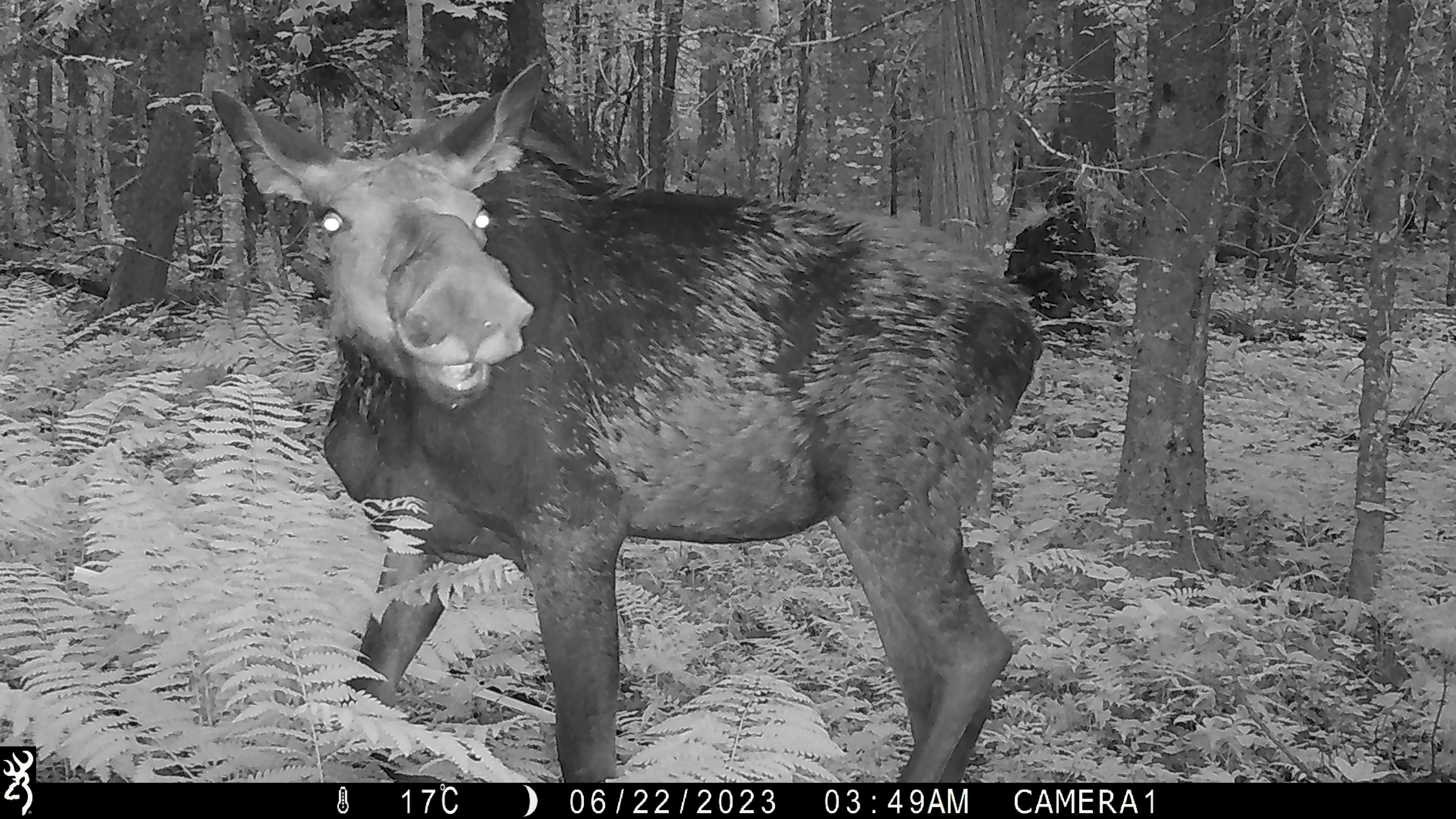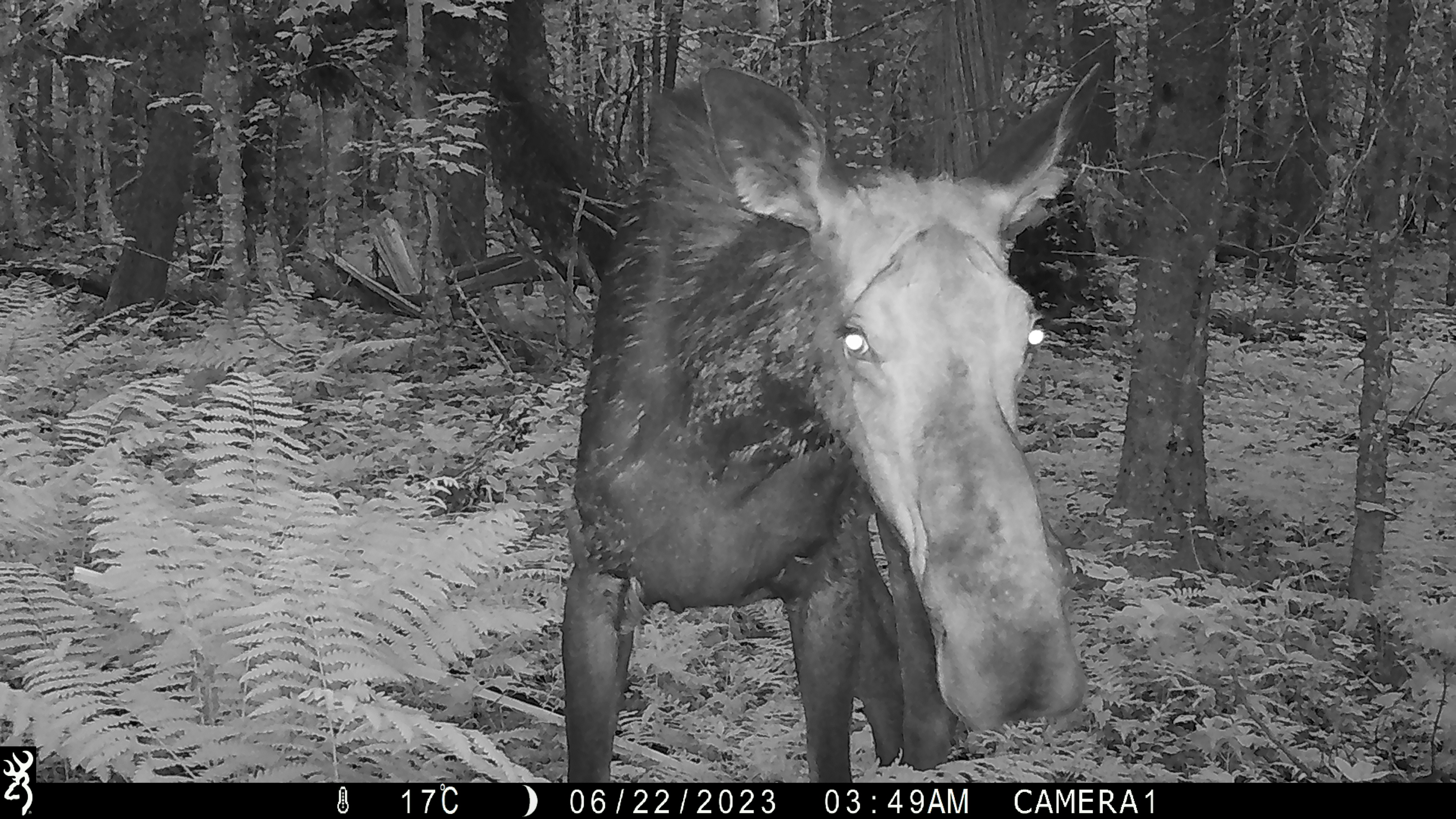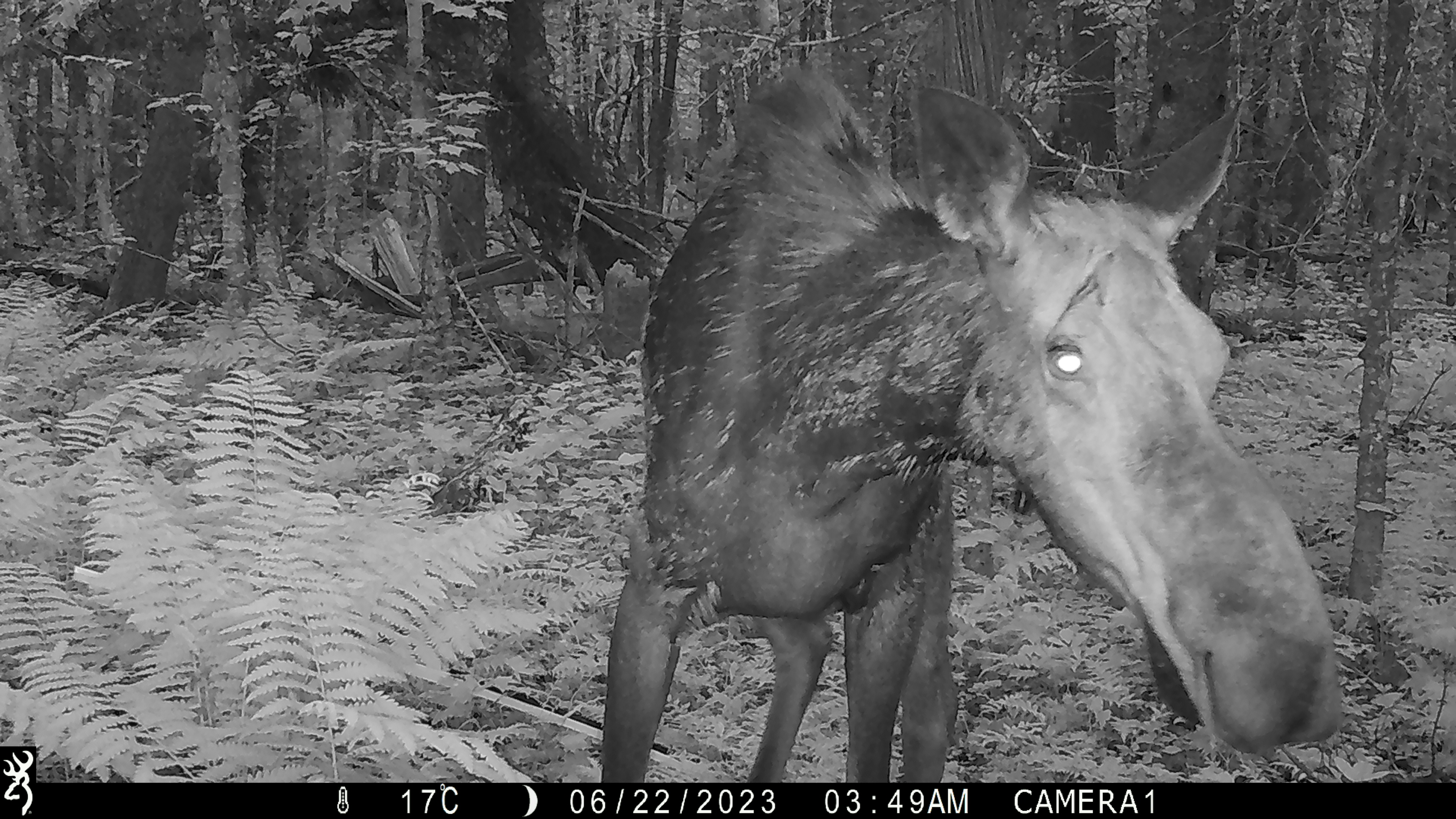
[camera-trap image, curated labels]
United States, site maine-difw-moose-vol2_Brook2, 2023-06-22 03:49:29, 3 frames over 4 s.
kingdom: Animalia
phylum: Chordata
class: Mammalia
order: Artiodactyla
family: Cervidae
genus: Alces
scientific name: Alces alces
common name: moose